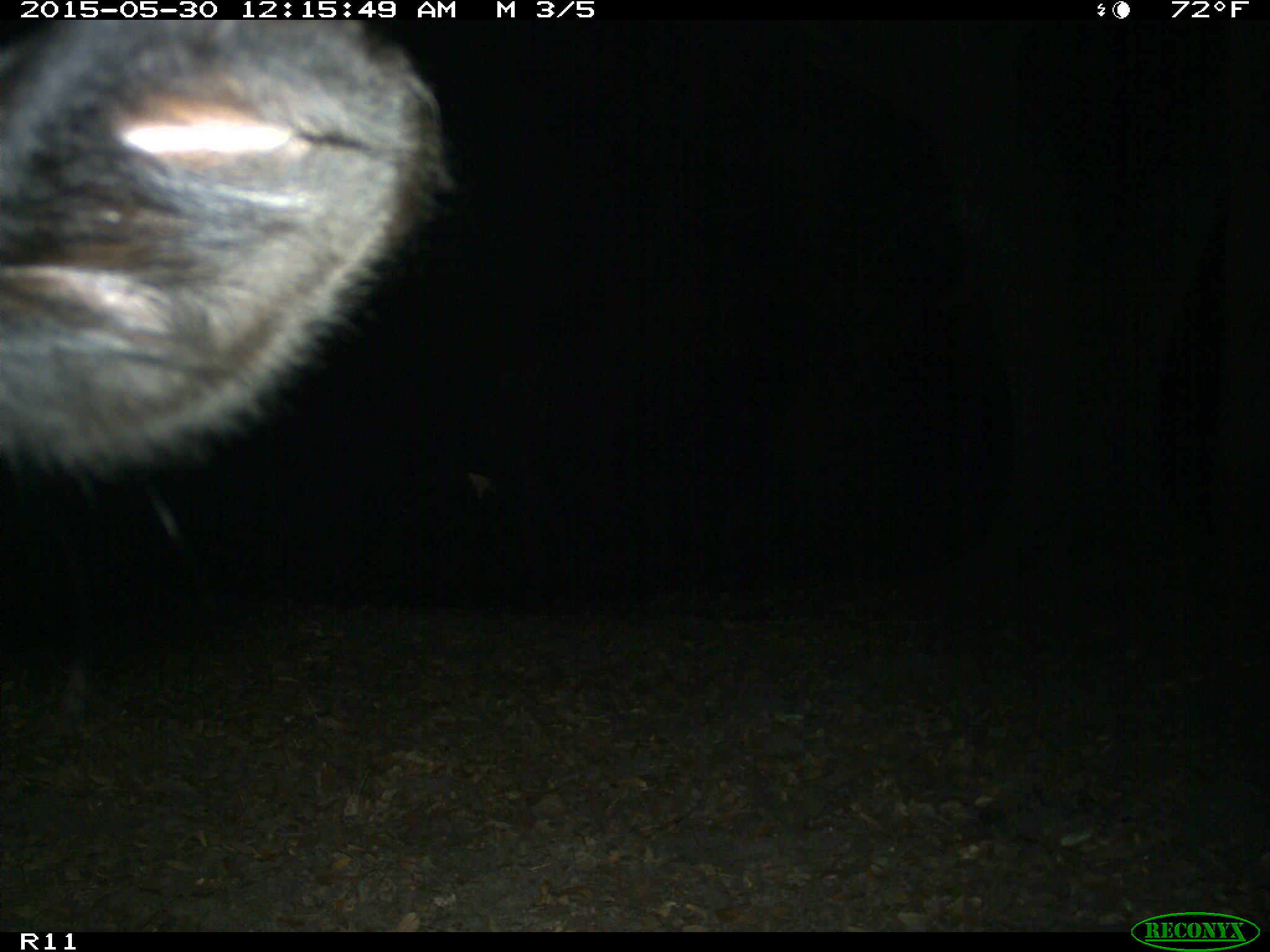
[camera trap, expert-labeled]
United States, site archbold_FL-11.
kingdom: Animalia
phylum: Chordata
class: Mammalia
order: Artiodactyla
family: Bovidae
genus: Bos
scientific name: Bos taurus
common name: domestic cow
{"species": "Bos taurus (domestic cow)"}